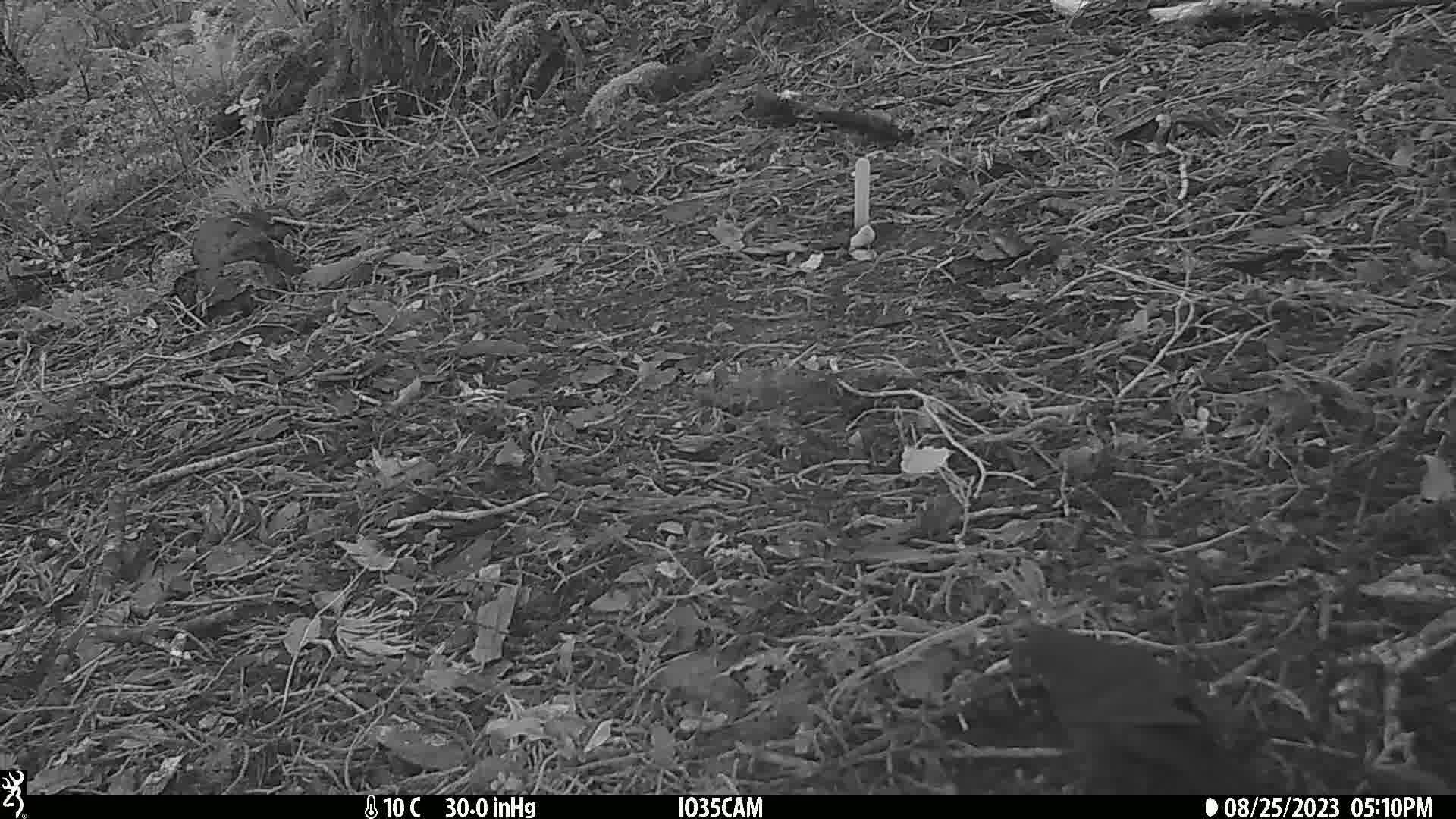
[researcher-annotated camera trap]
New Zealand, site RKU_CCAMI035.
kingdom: Animalia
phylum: Chordata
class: Aves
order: Passeriformes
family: Turdidae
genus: Turdus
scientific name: Turdus merula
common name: eurasian blackbird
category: blackbird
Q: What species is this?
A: Blackbird (eurasian blackbird) (Turdus merula).